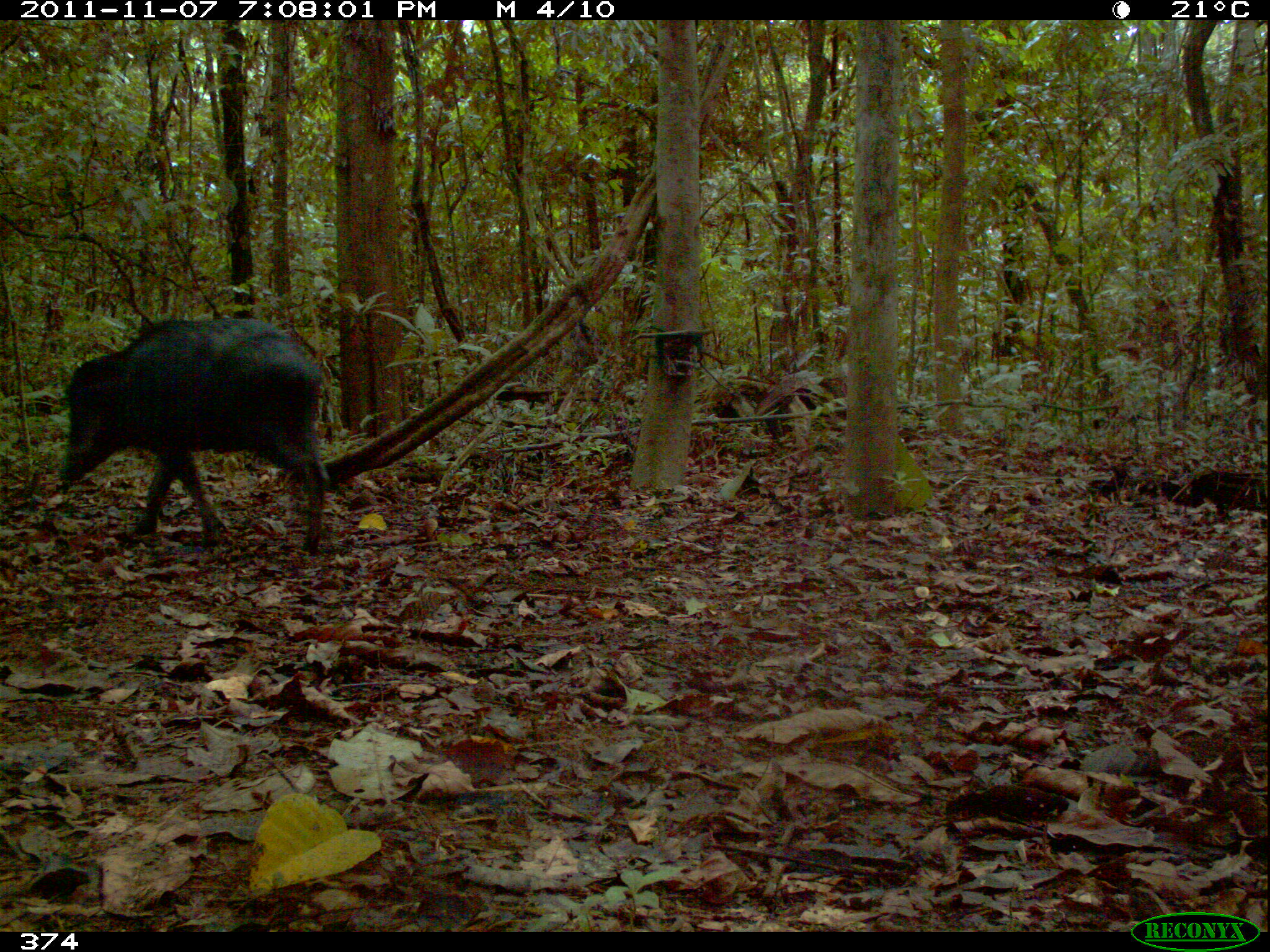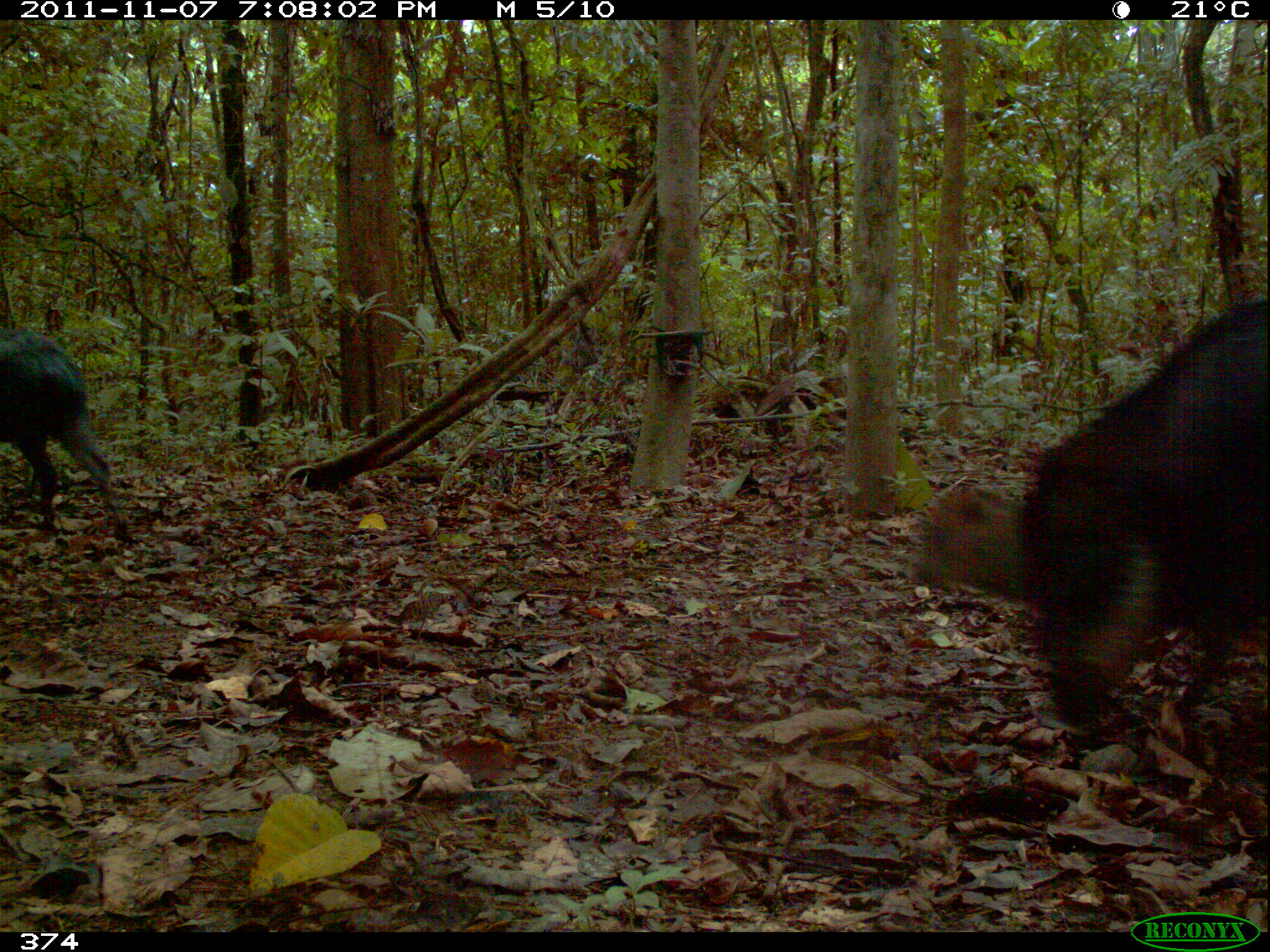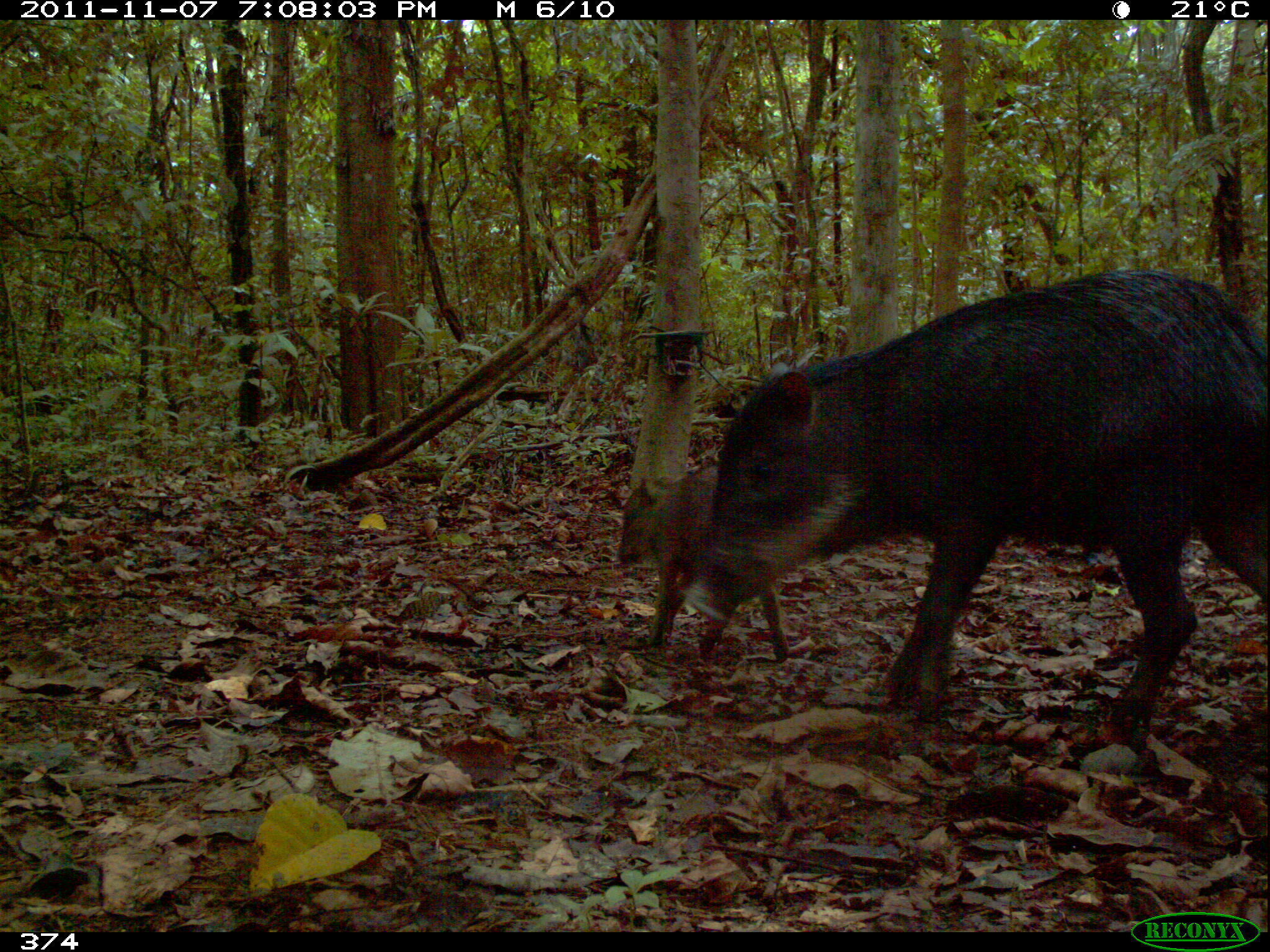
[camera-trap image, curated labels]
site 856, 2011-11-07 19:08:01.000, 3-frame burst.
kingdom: Animalia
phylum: Chordata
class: Mammalia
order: Artiodactyla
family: Tayassuidae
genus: Tayassu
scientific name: Tayassu pecari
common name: white-lipped peccary